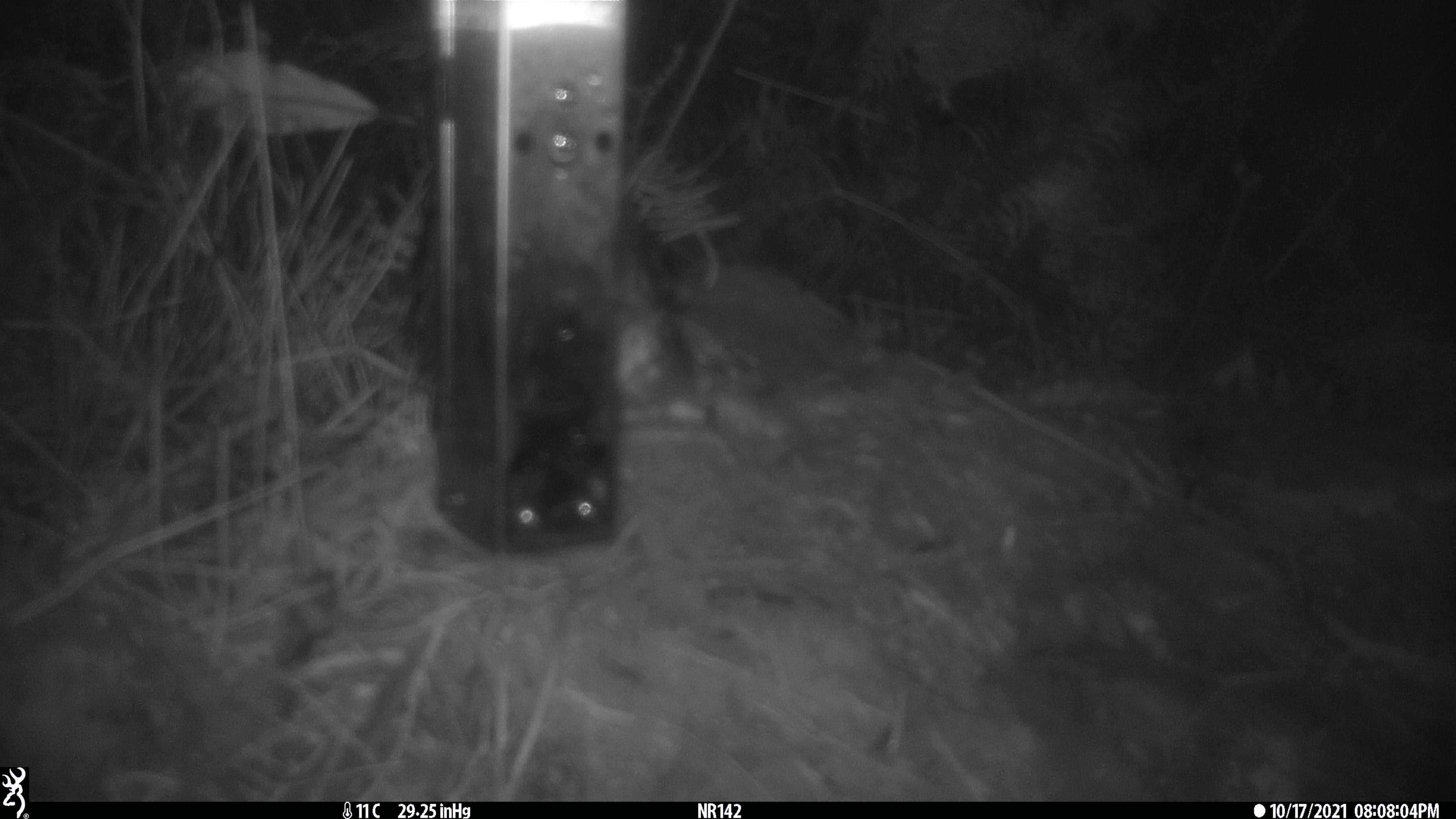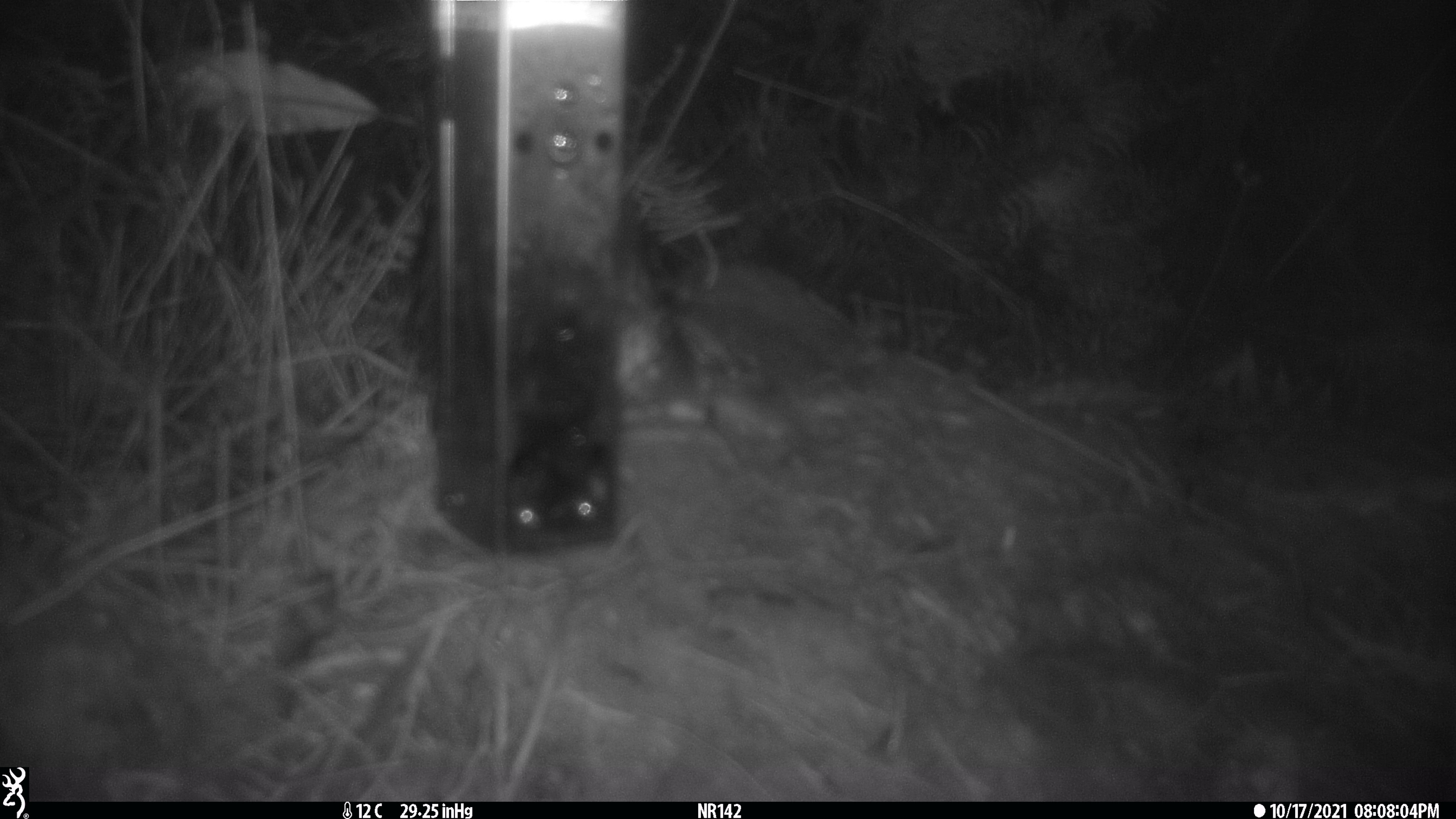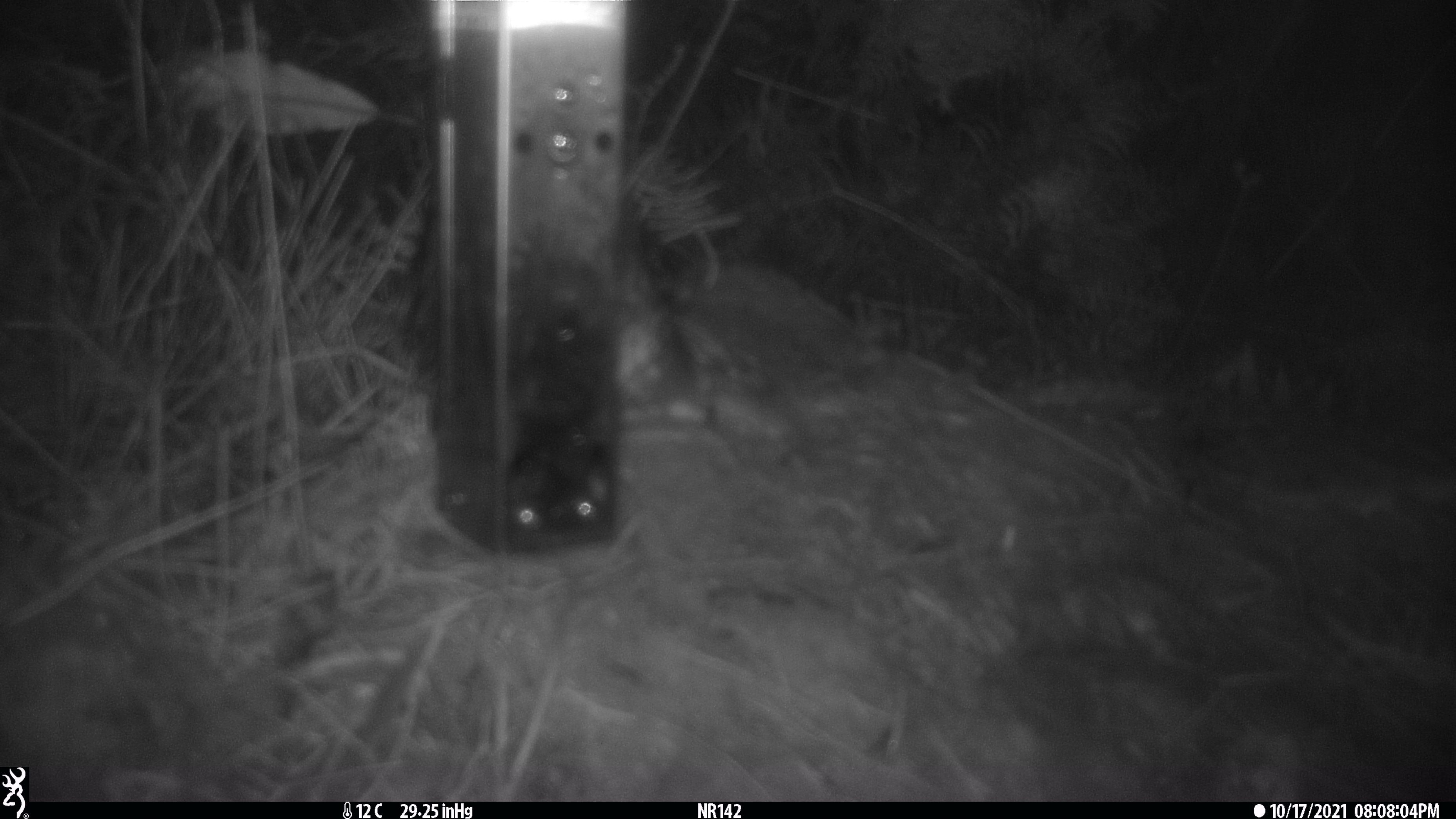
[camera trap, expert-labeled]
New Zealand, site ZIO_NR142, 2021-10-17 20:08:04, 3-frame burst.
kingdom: Animalia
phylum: Chordata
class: Mammalia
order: Carnivora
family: Mustelidae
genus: Mustela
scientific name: Mustela erminea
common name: stoat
Stoat (Mustela erminea).